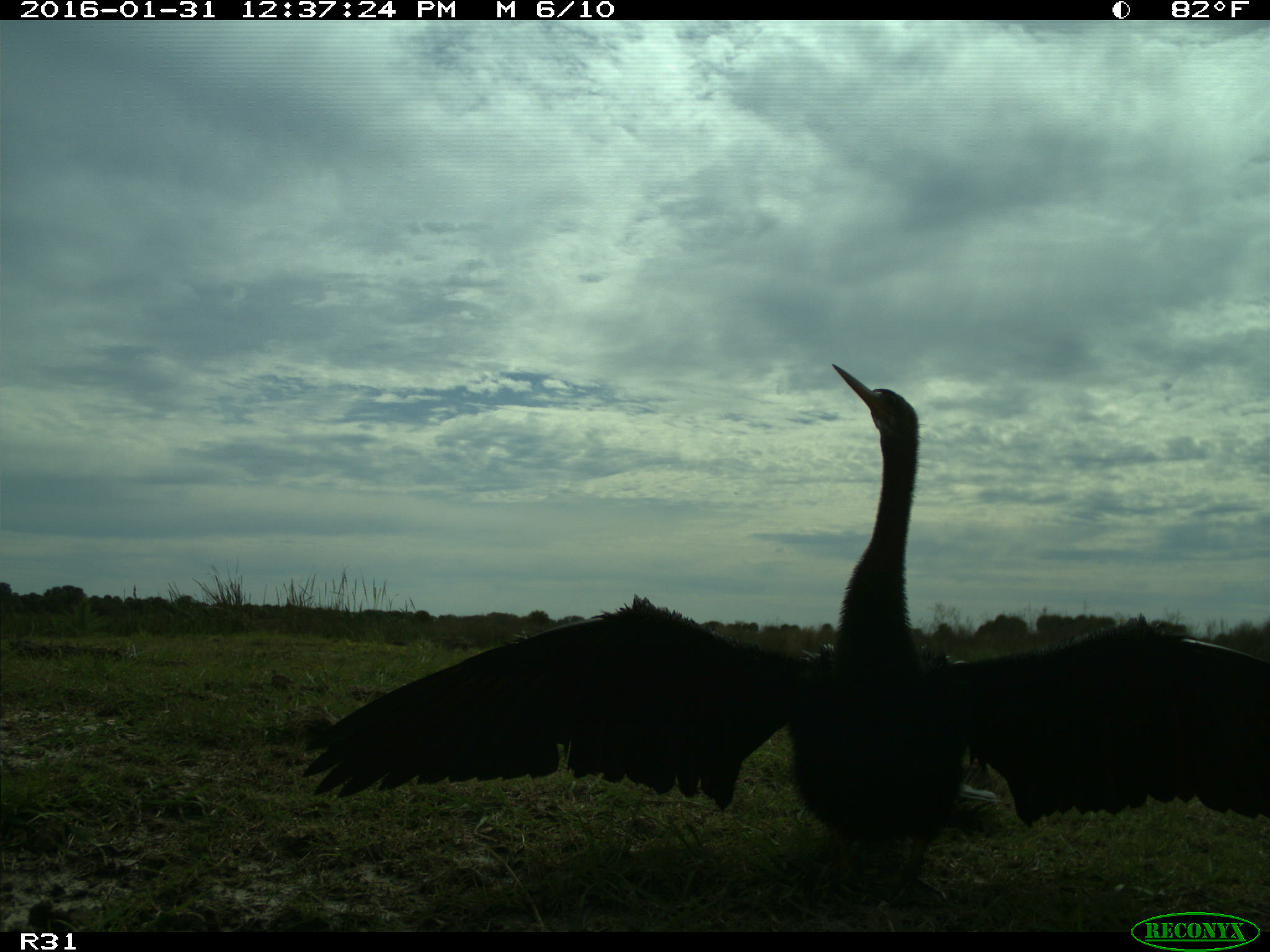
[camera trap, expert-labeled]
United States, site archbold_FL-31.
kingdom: Animalia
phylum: Chordata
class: Aves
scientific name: Aves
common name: birds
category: unidentified bird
Unidentified bird (birds) (Aves).